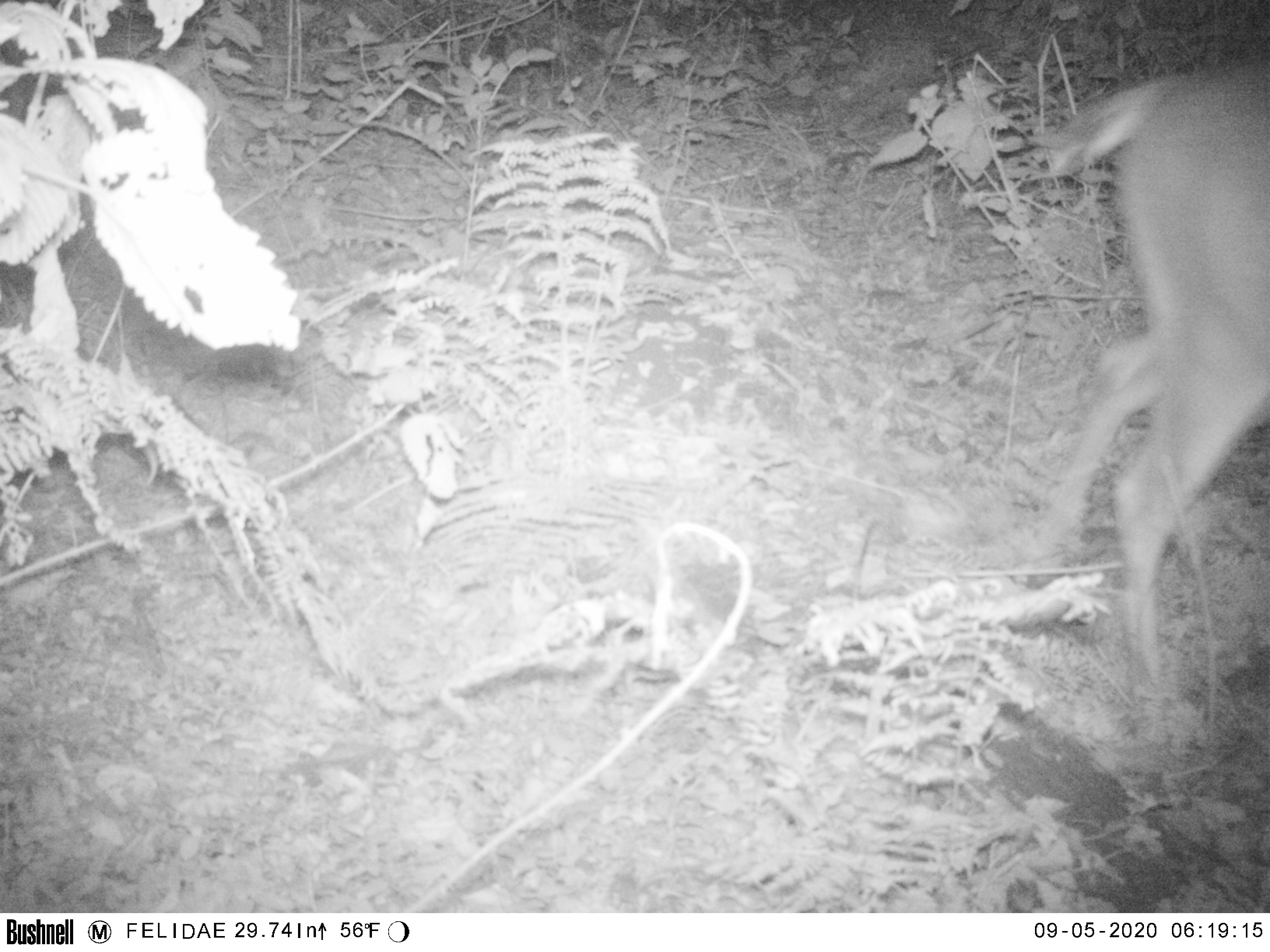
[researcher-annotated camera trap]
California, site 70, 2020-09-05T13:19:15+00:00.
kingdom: Animalia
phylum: Chordata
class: Mammalia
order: Artiodactyla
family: Cervidae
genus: Odocoileus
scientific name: Odocoileus hemionus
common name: mule deer